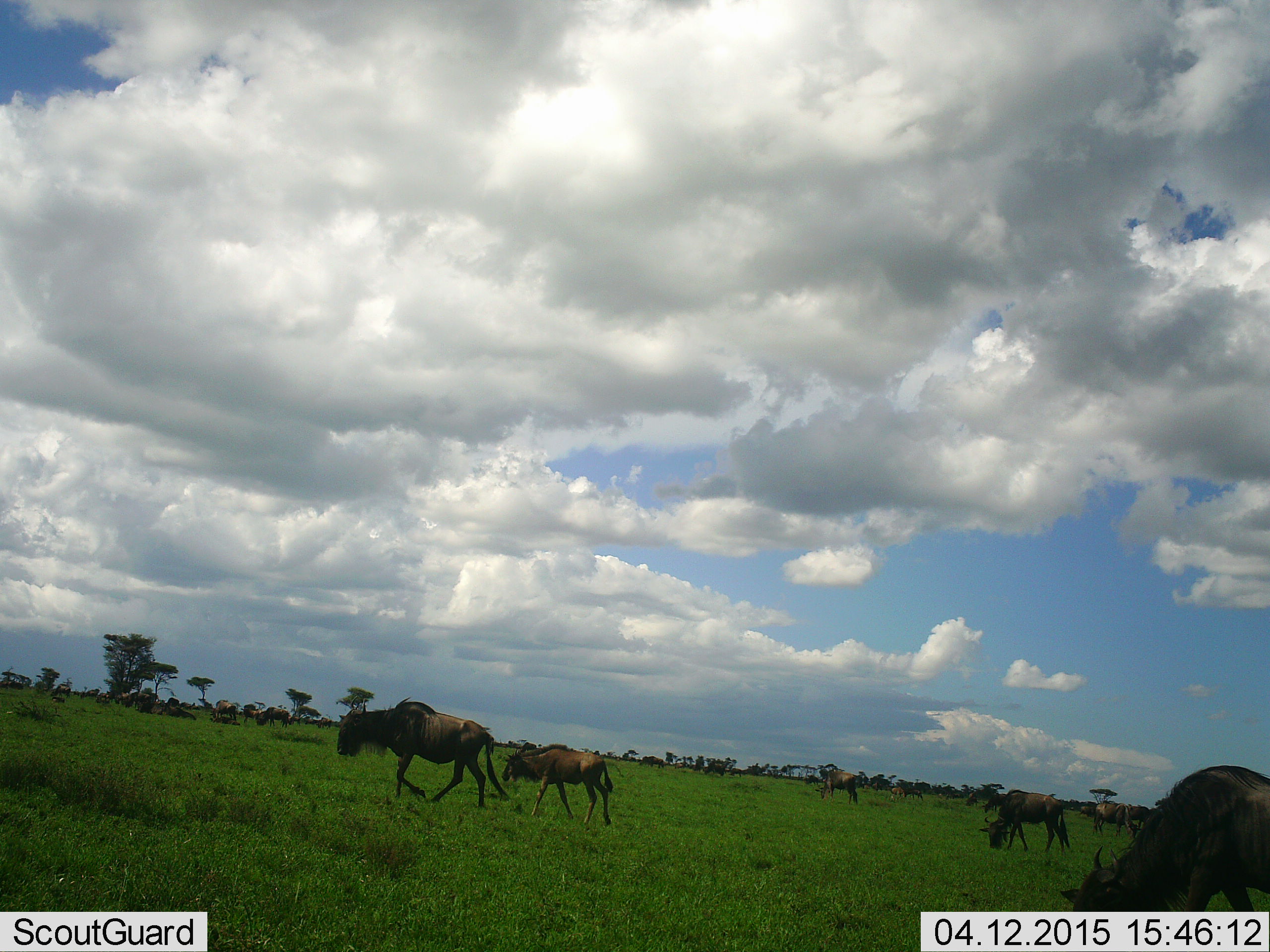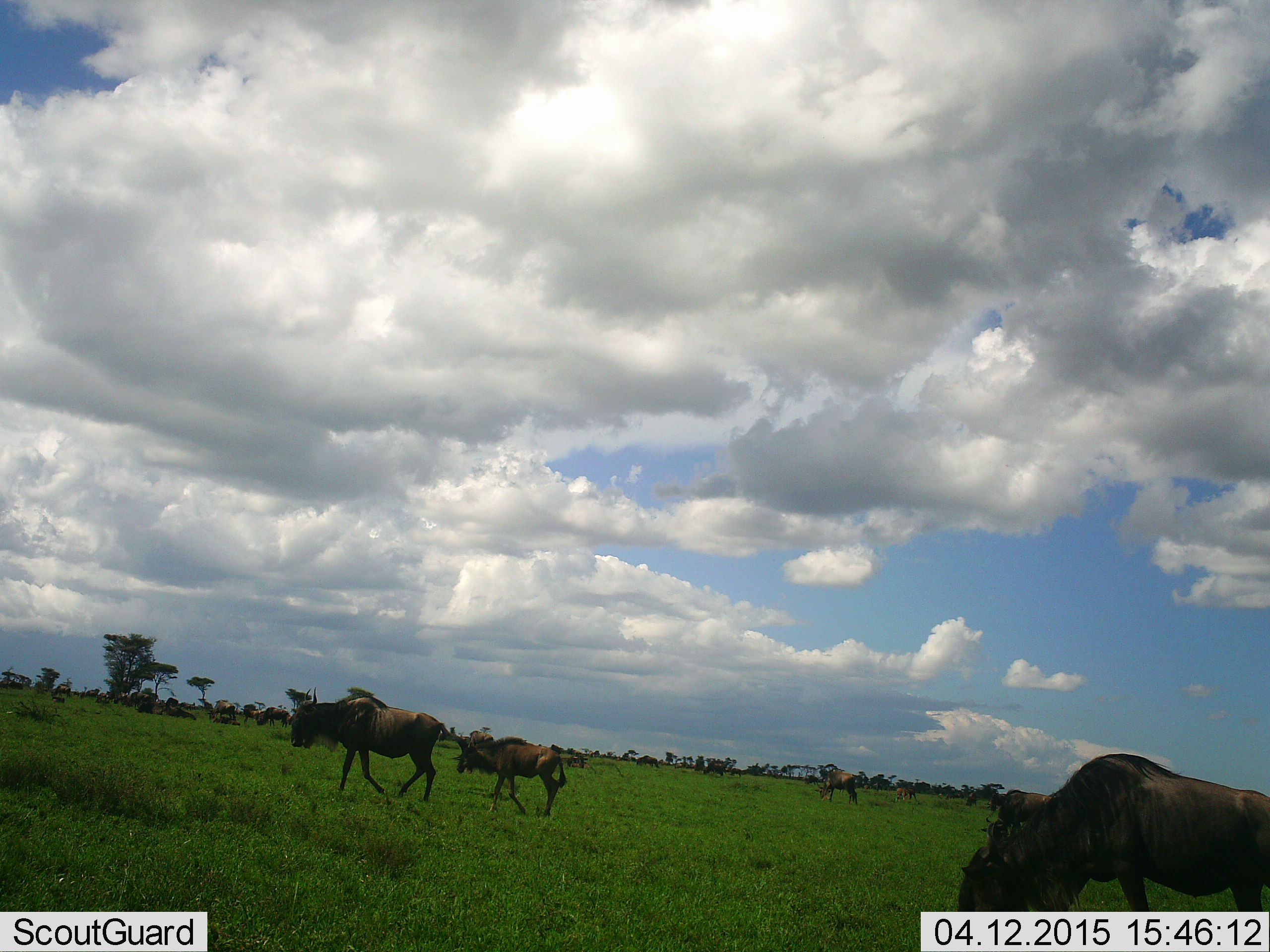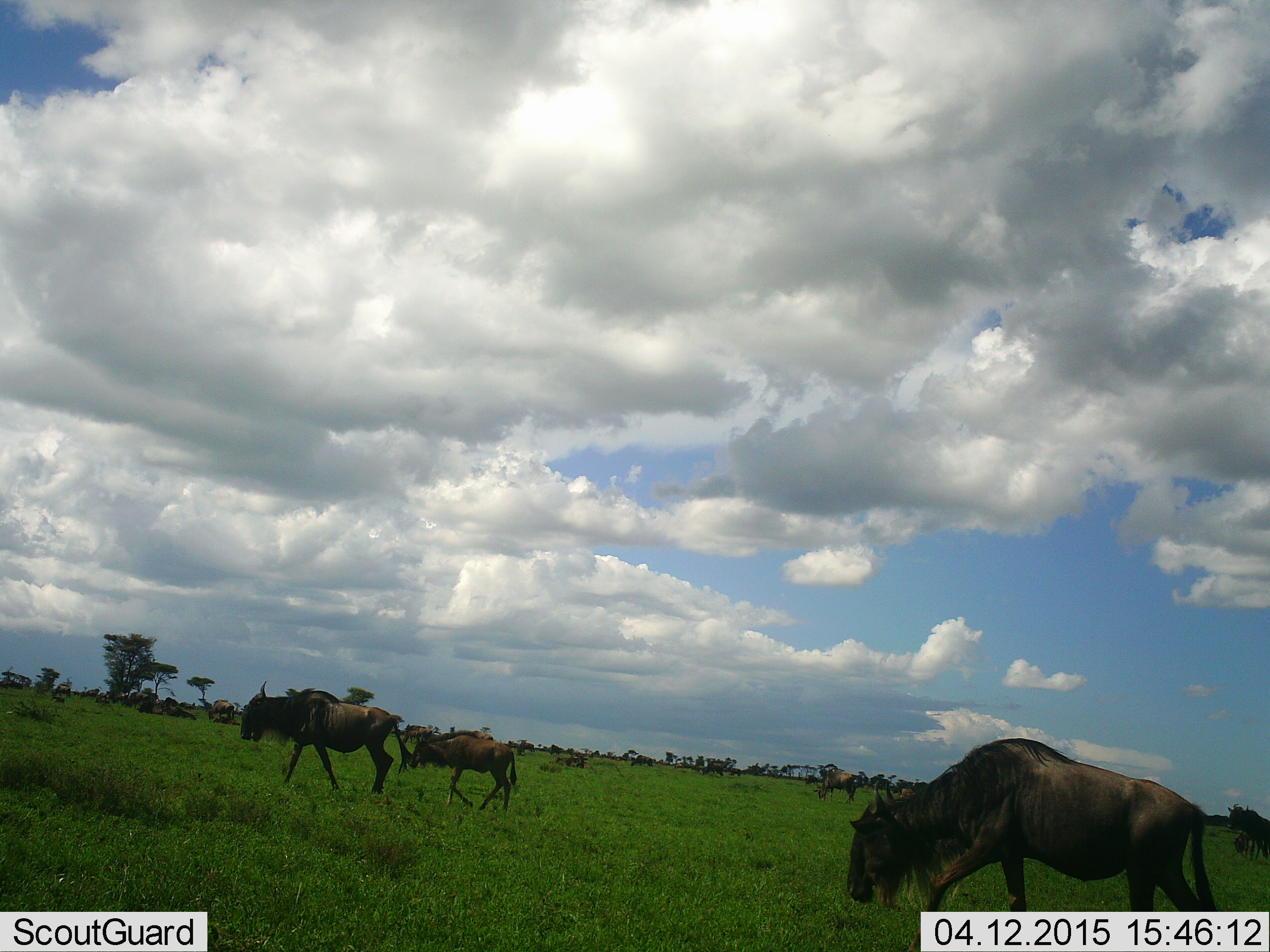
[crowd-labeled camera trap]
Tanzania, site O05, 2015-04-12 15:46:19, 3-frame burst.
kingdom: Animalia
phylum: Chordata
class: Mammalia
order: Artiodactyla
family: Bovidae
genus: Connochaetes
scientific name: Connochaetes taurinus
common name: blue wildebeest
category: wildebeest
Wildebeest (blue wildebeest) (Connochaetes taurinus), count 11-50. Behavior (volunteer vote fractions): standing 20%, resting 20%, moving 100%, interacting 0%. Young present (vote fraction): 50%. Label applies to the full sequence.